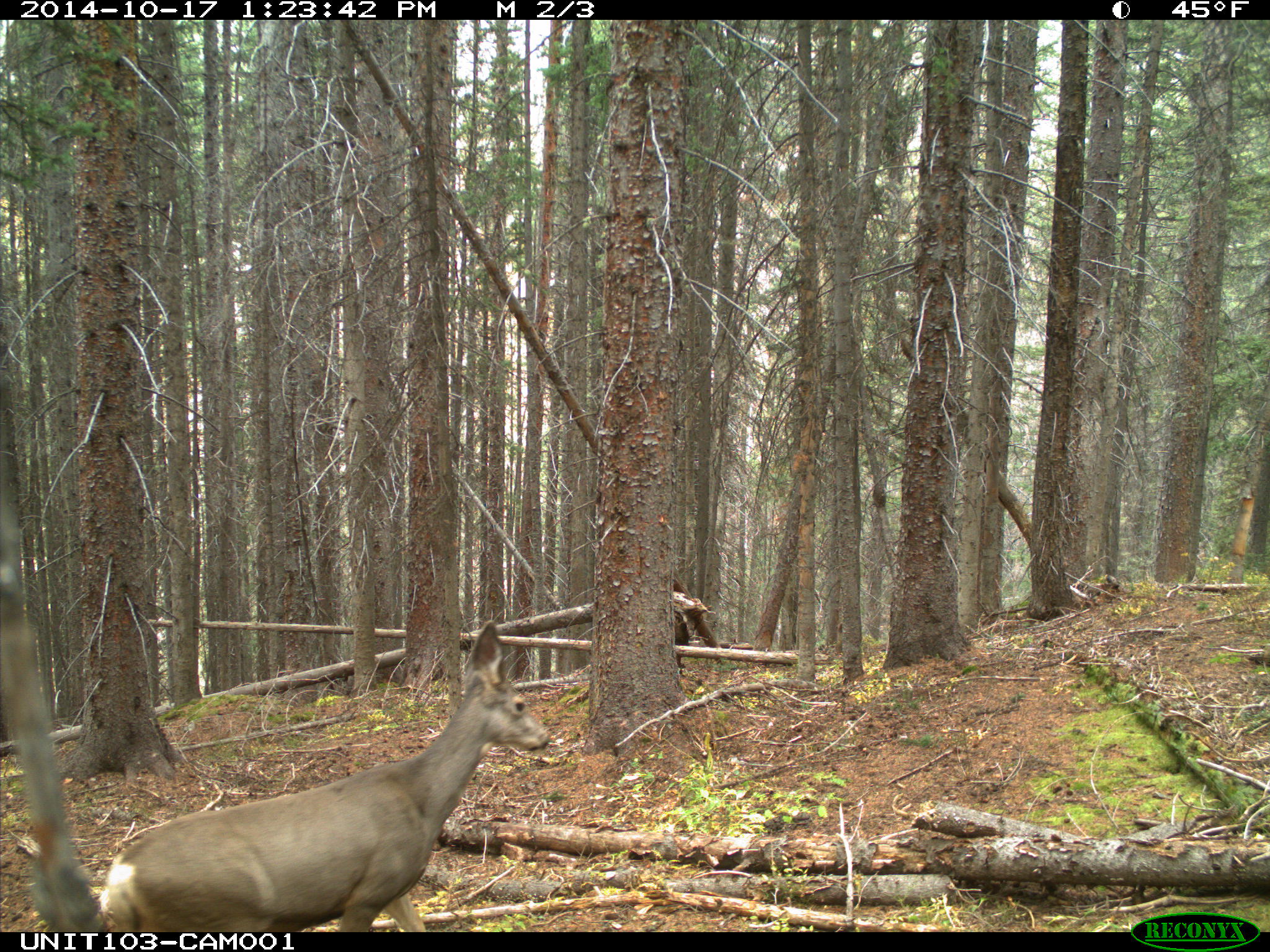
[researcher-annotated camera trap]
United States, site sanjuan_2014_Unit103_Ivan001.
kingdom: Animalia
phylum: Chordata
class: Mammalia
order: Artiodactyla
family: Cervidae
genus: Odocoileus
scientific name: Odocoileus hemionus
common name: mule deer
Odocoileus hemionus (mule deer).